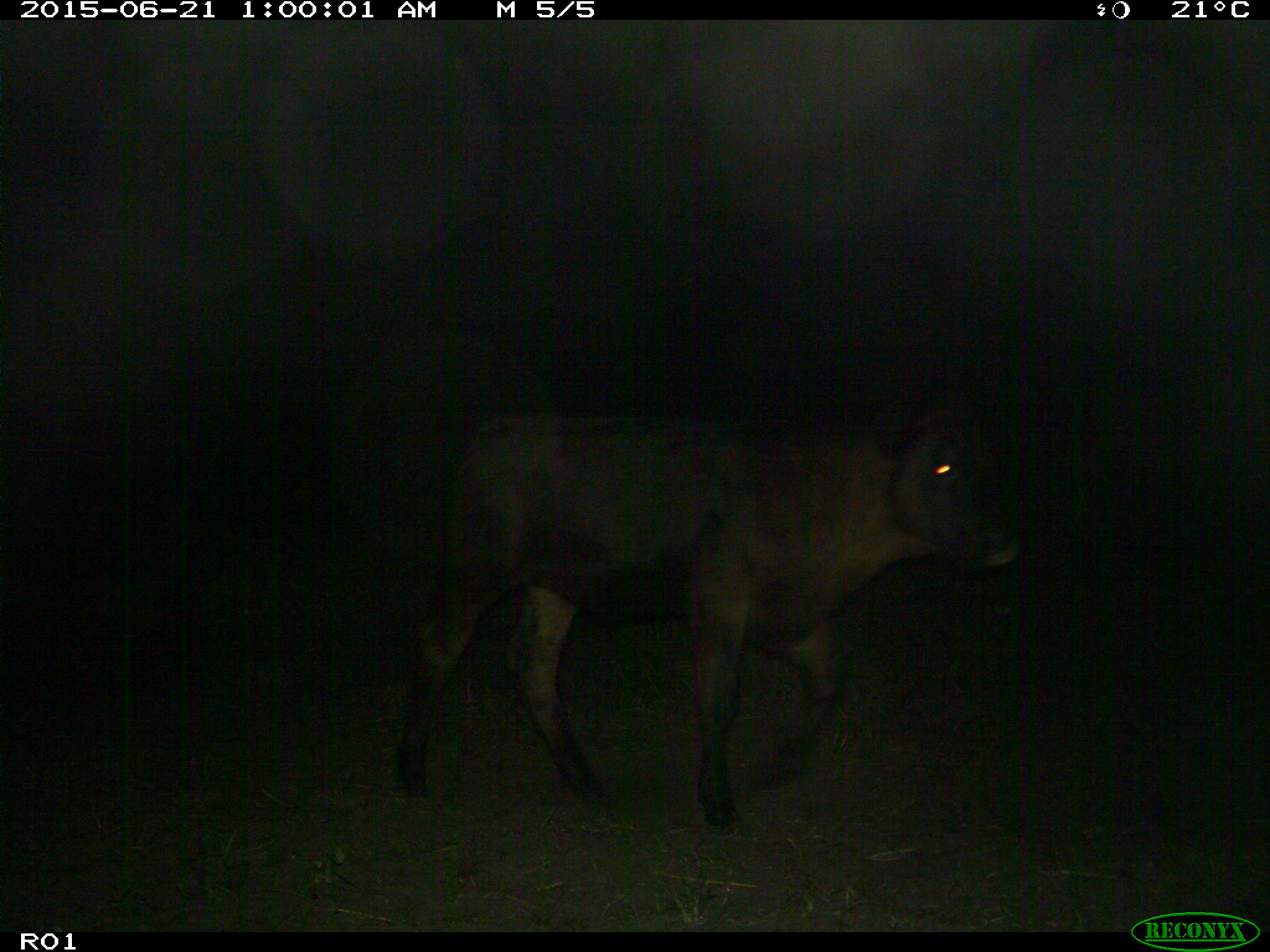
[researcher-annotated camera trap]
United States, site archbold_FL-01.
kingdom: Animalia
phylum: Chordata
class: Mammalia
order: Artiodactyla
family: Bovidae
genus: Bos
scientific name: Bos taurus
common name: domestic cow